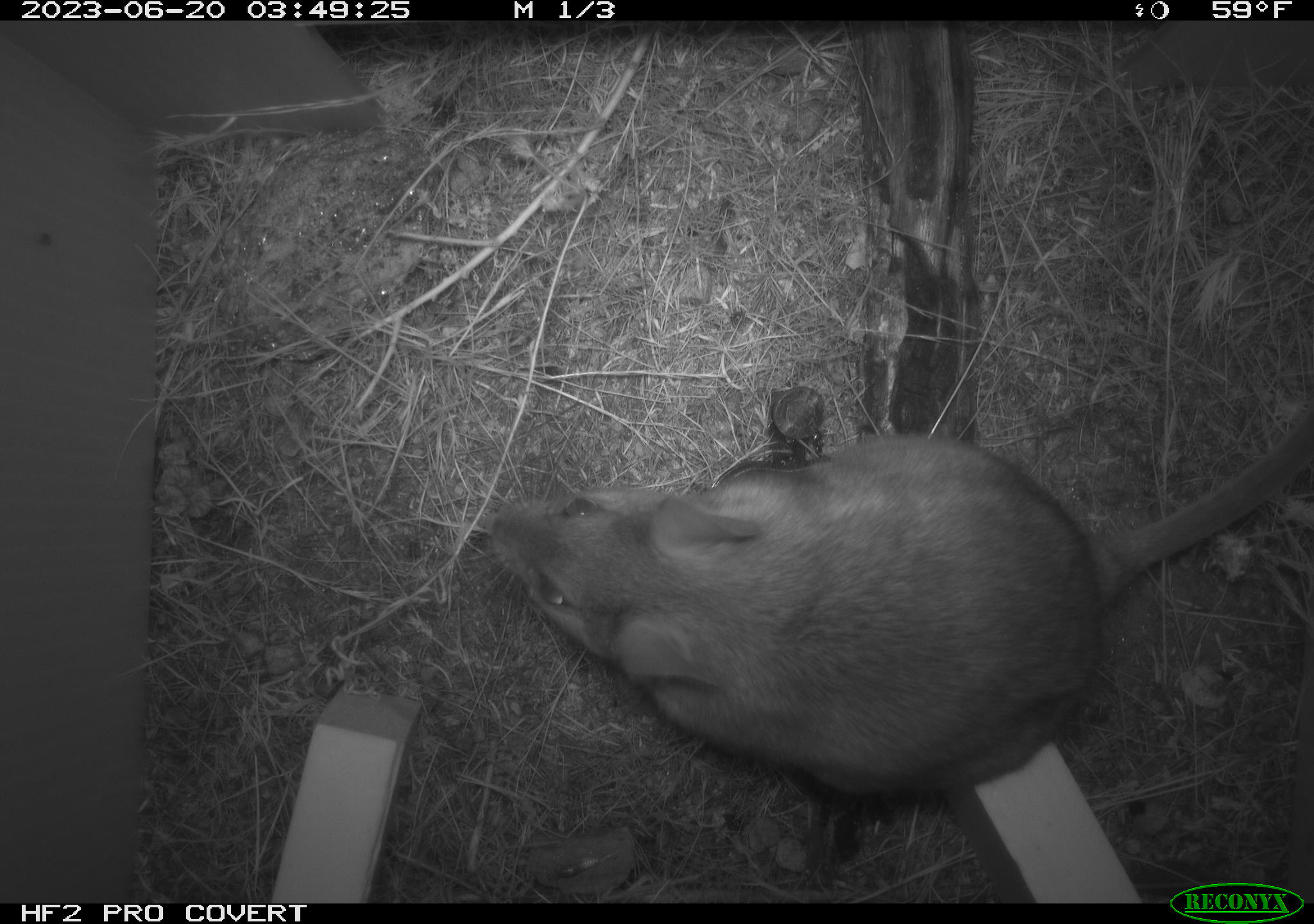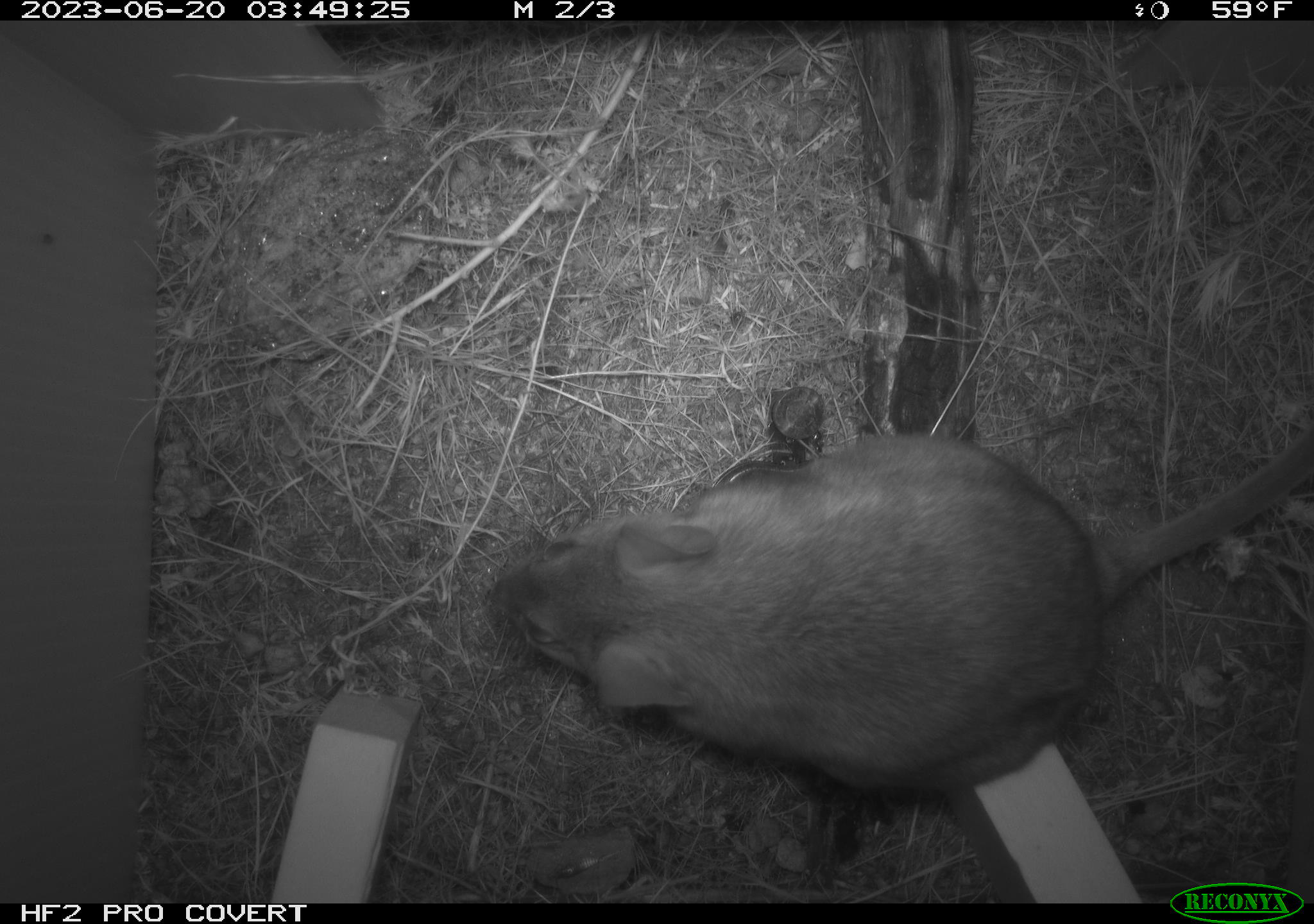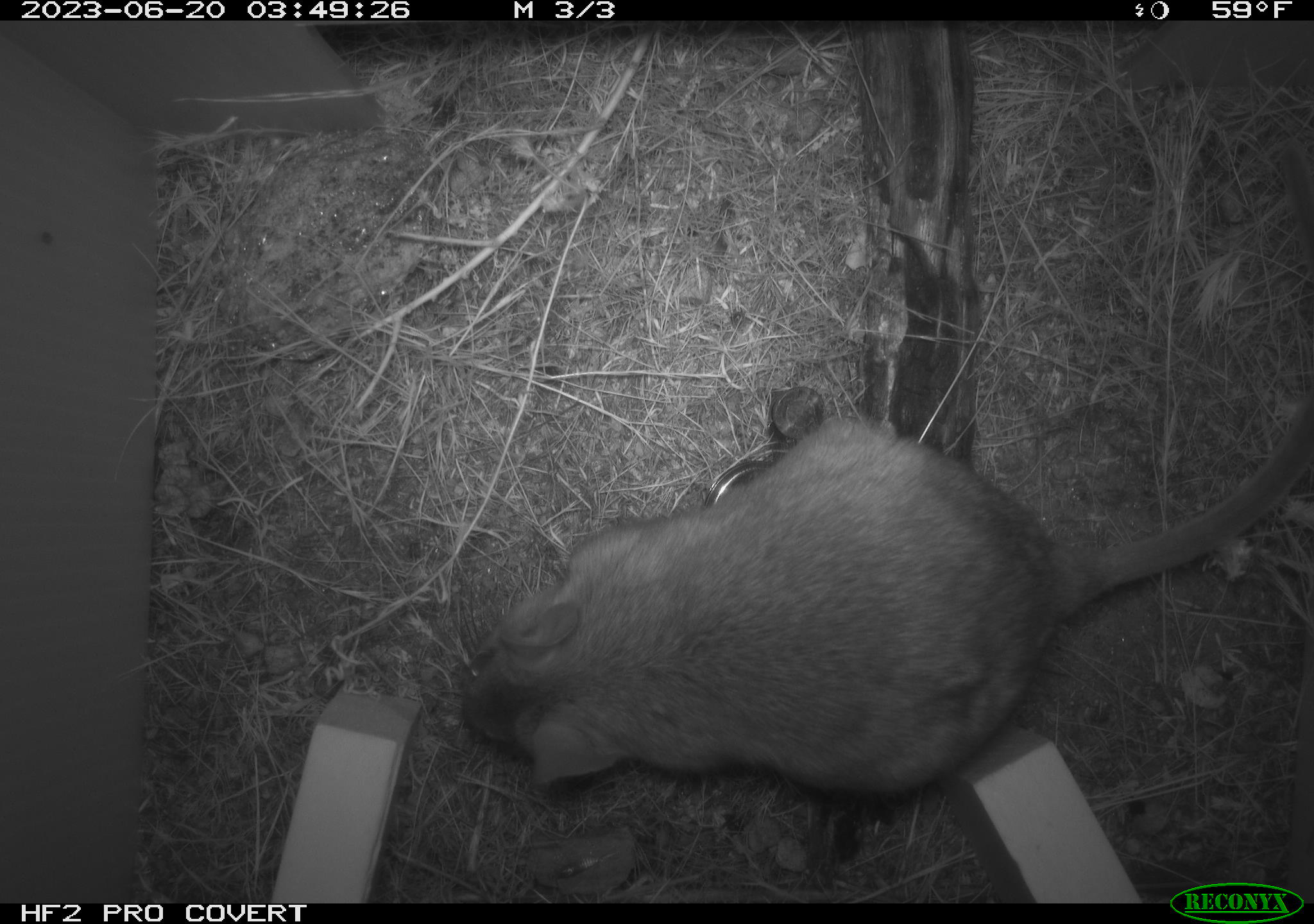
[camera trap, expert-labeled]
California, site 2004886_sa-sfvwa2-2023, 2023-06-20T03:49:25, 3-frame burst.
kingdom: Animalia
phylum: Chordata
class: Mammalia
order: Rodentia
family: Cricetidae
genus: Neotoma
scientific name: Neotoma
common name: pack rat or woodrat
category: neotoma species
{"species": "neotoma species (pack rat or woodrat) (Neotoma)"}